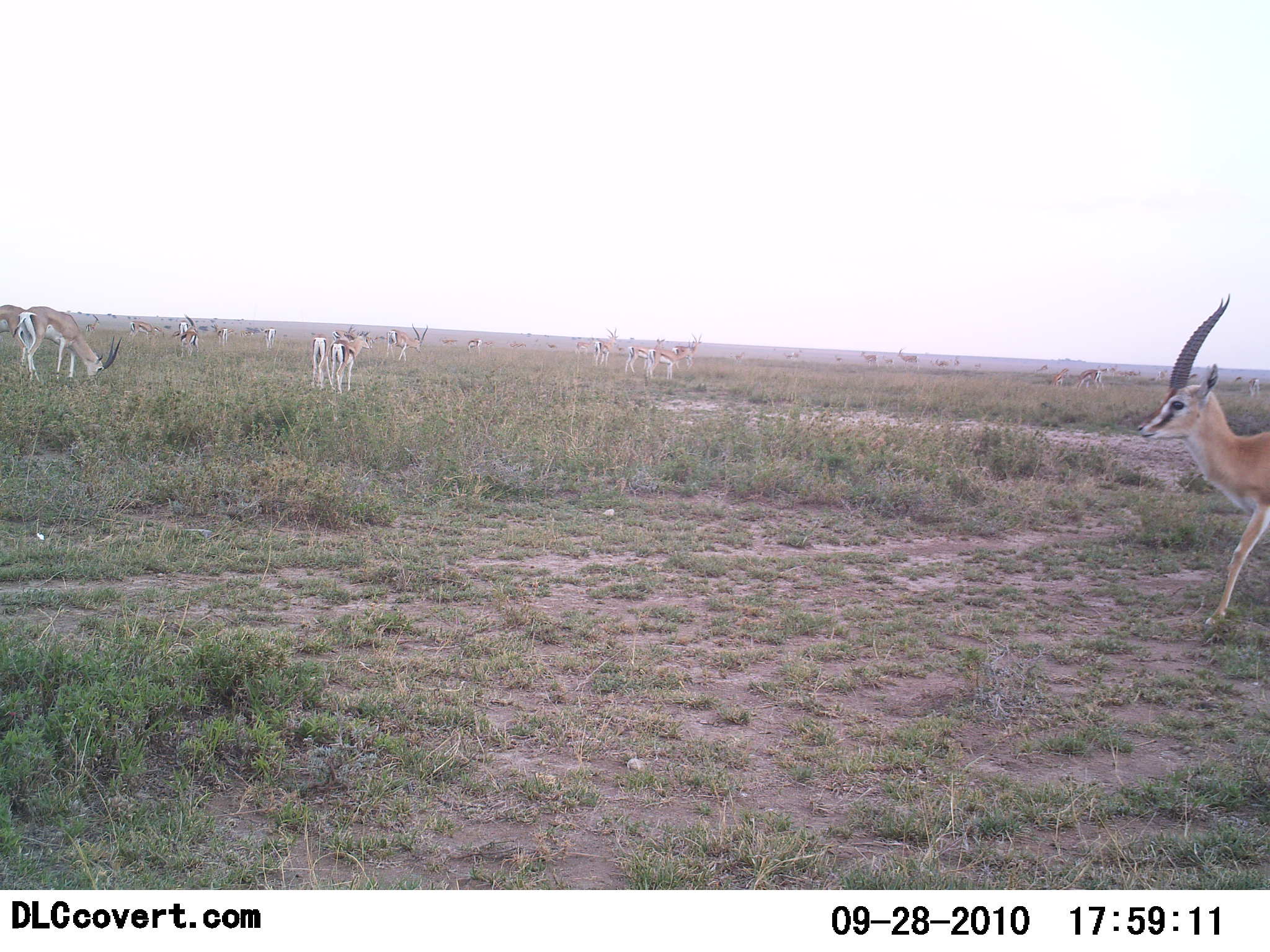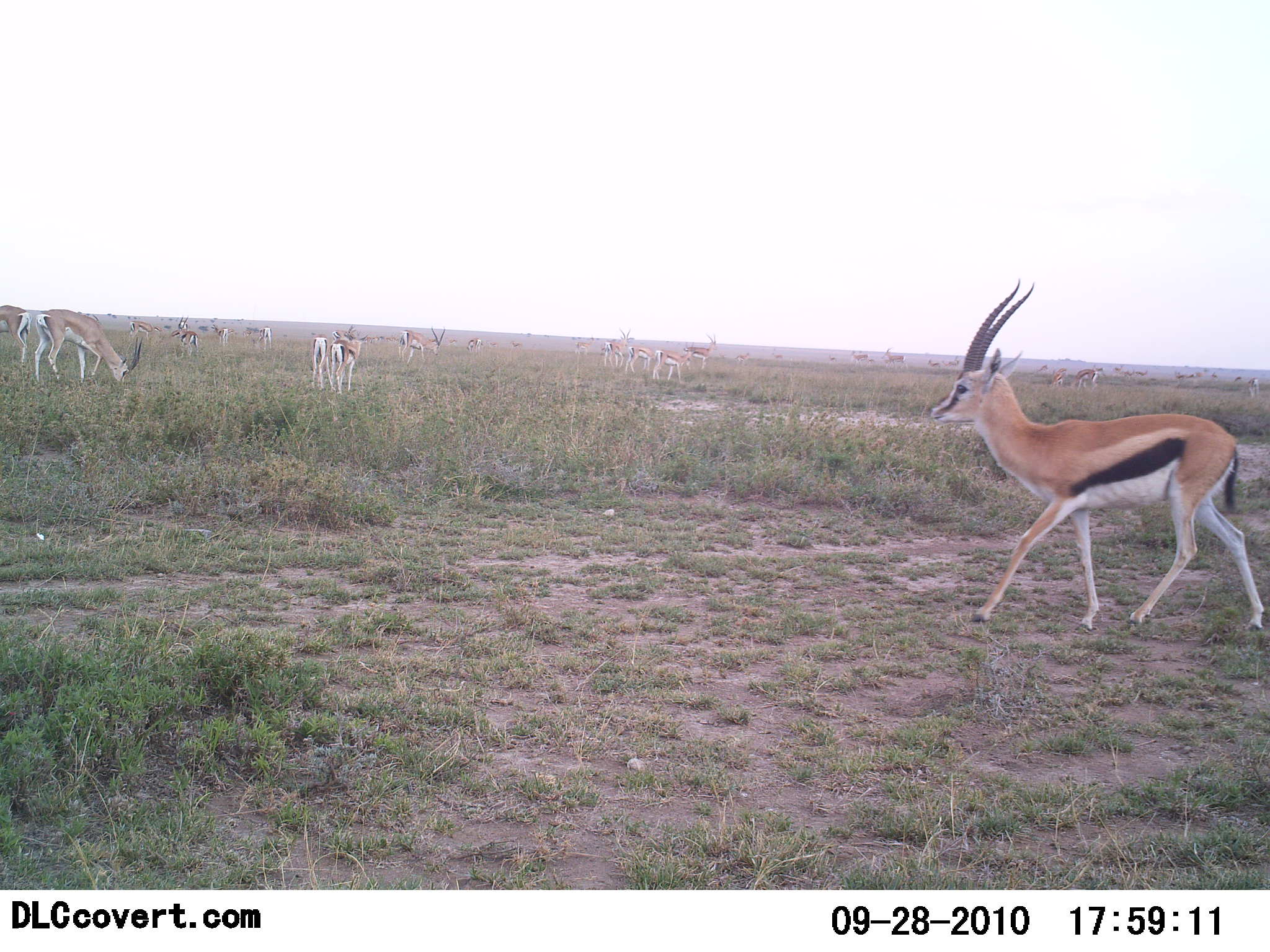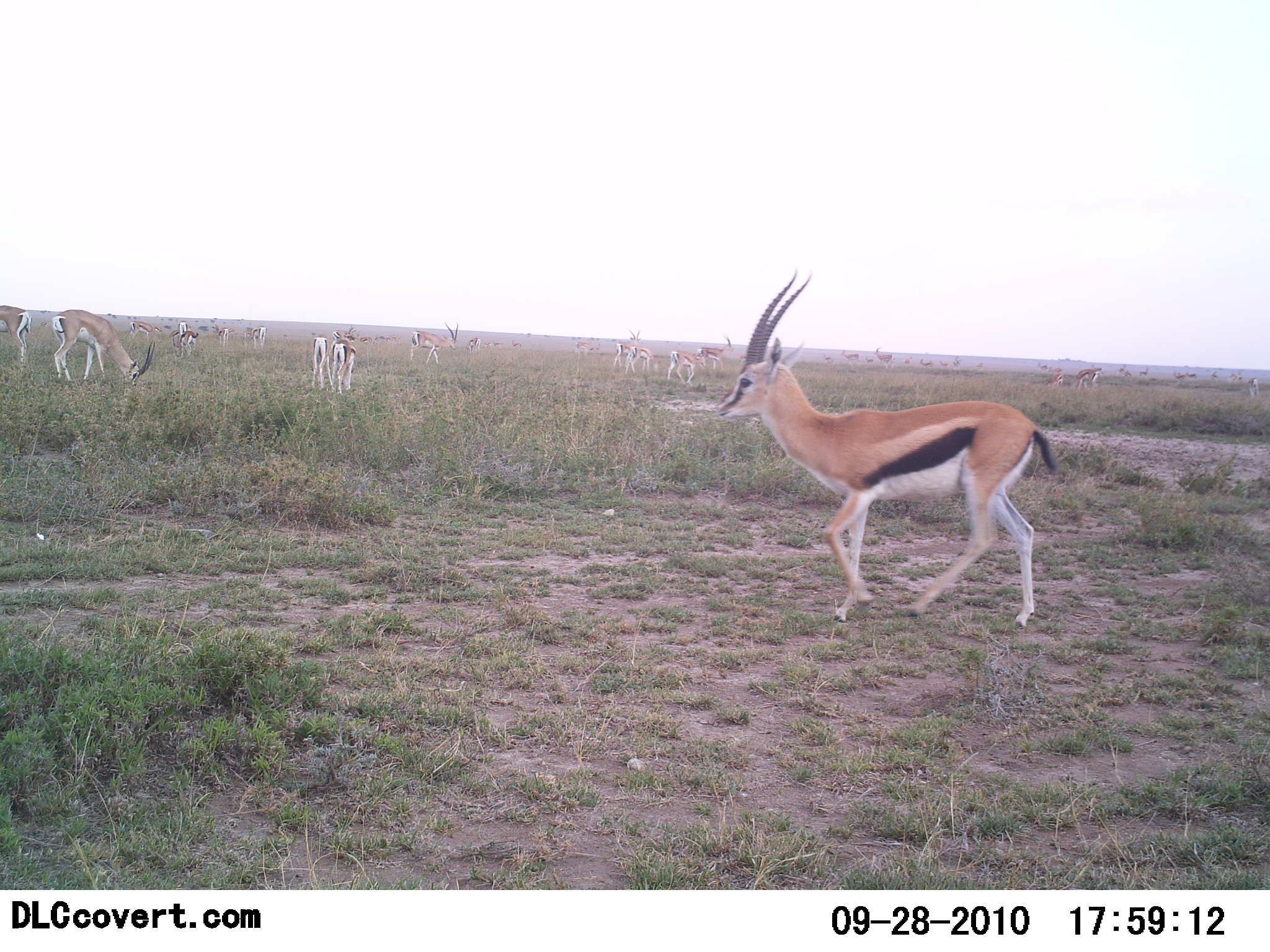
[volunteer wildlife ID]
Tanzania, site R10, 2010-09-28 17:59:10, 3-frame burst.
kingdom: Animalia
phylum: Chordata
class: Mammalia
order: Artiodactyla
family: Bovidae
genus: Eudorcas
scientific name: Eudorcas thomsonii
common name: thomson's gazelle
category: gazellethomsons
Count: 11-50.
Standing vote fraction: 41%.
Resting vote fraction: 6%.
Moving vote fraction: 88%.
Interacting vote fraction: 6%.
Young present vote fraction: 0%.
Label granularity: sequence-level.